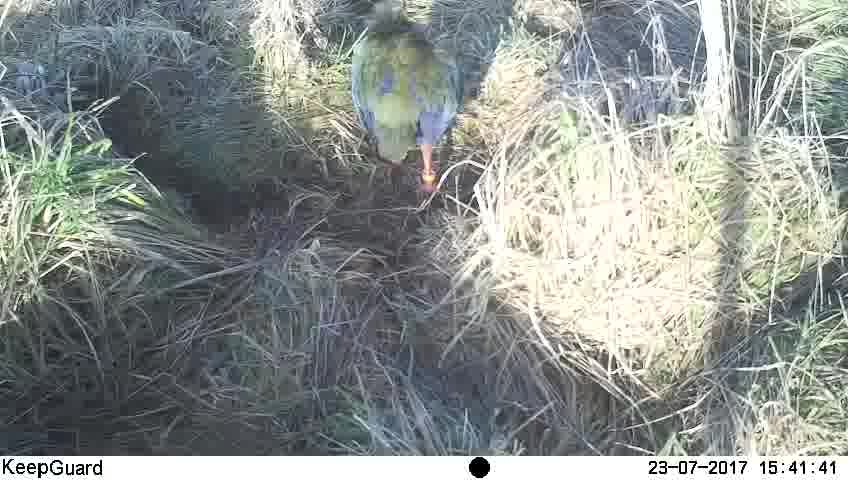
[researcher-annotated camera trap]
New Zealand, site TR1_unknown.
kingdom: Animalia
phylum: Chordata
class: Aves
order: Gruiformes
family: Rallidae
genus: Porphyrio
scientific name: Porphyrio mantelli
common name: takahe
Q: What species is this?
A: Takahe (Porphyrio mantelli).